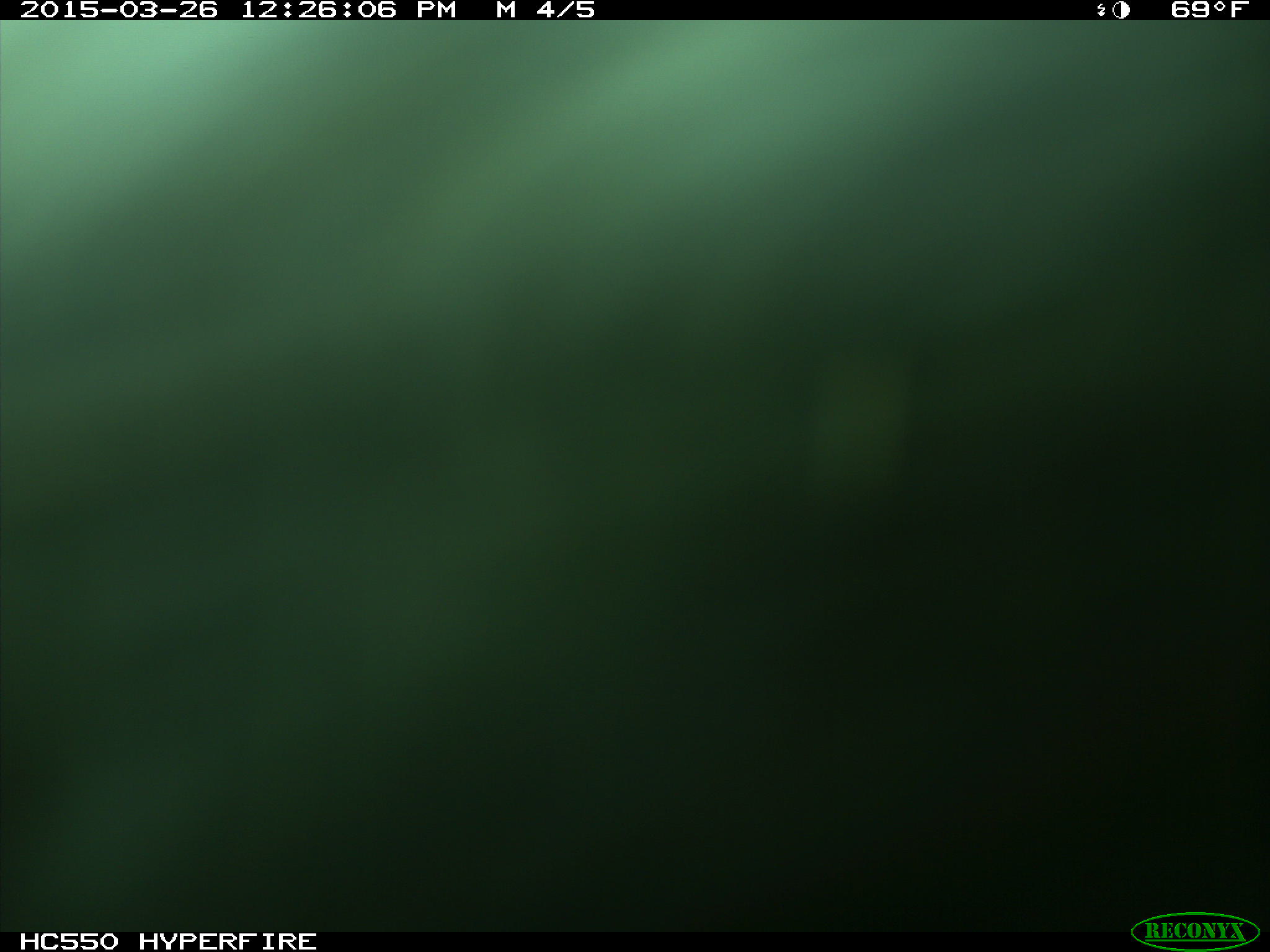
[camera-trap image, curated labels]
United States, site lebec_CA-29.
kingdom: Animalia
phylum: Chordata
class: Mammalia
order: Artiodactyla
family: Bovidae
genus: Bos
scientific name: Bos taurus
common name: domestic cow